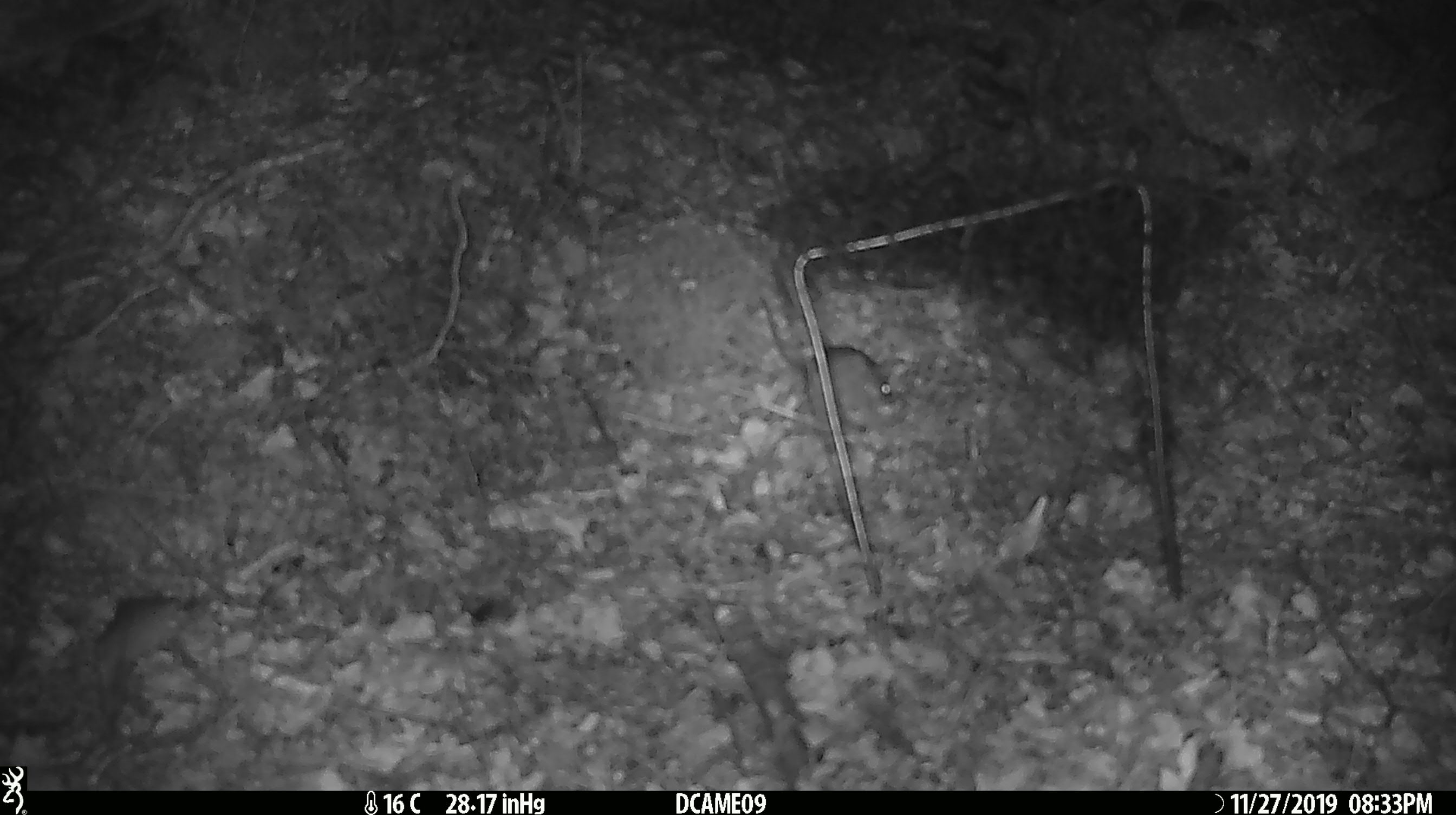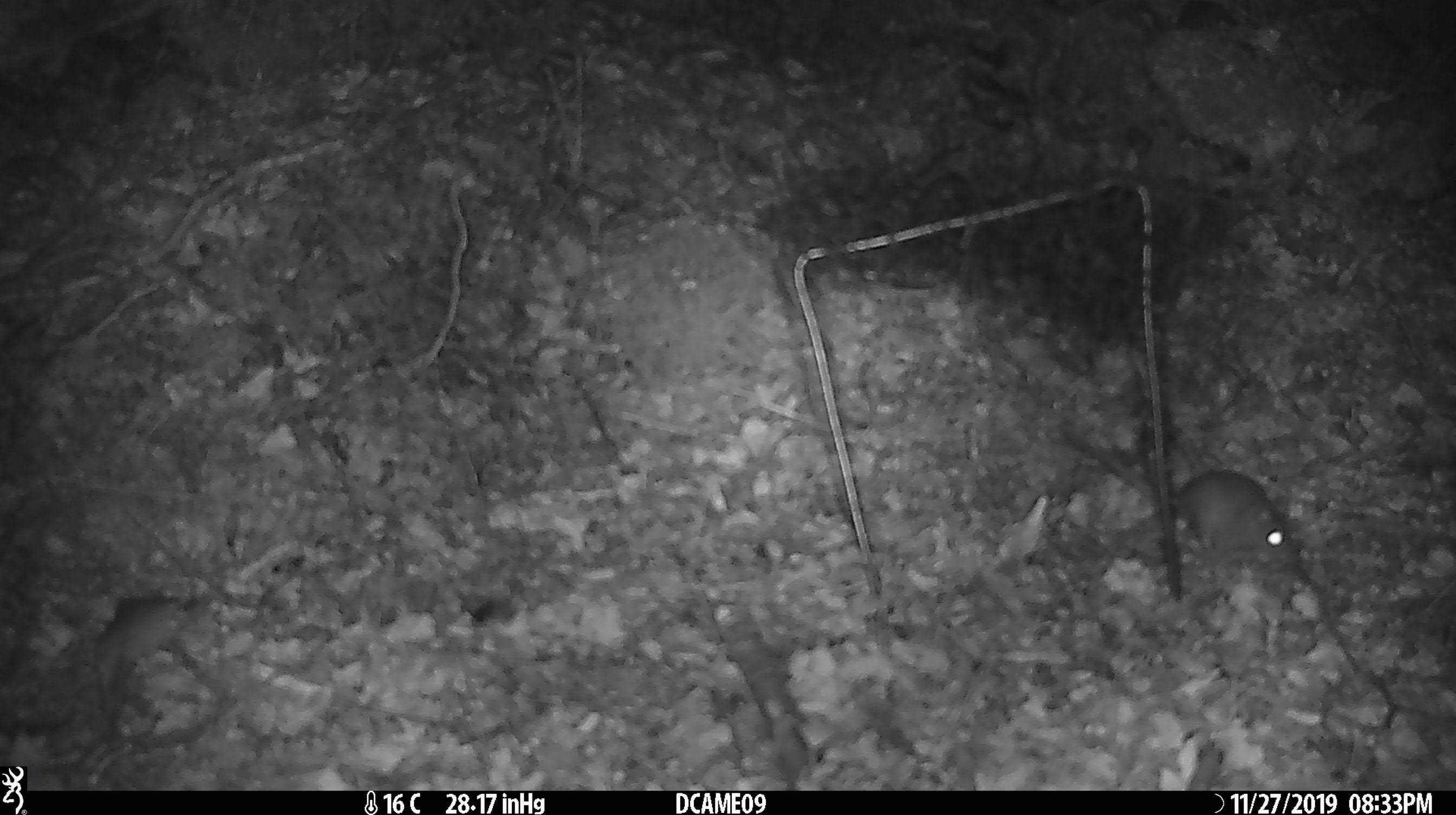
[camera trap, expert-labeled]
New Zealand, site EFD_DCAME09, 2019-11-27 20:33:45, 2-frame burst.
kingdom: Animalia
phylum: Chordata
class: Mammalia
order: Rodentia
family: Muridae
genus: Mus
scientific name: Mus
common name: mouse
Mouse (Mus).